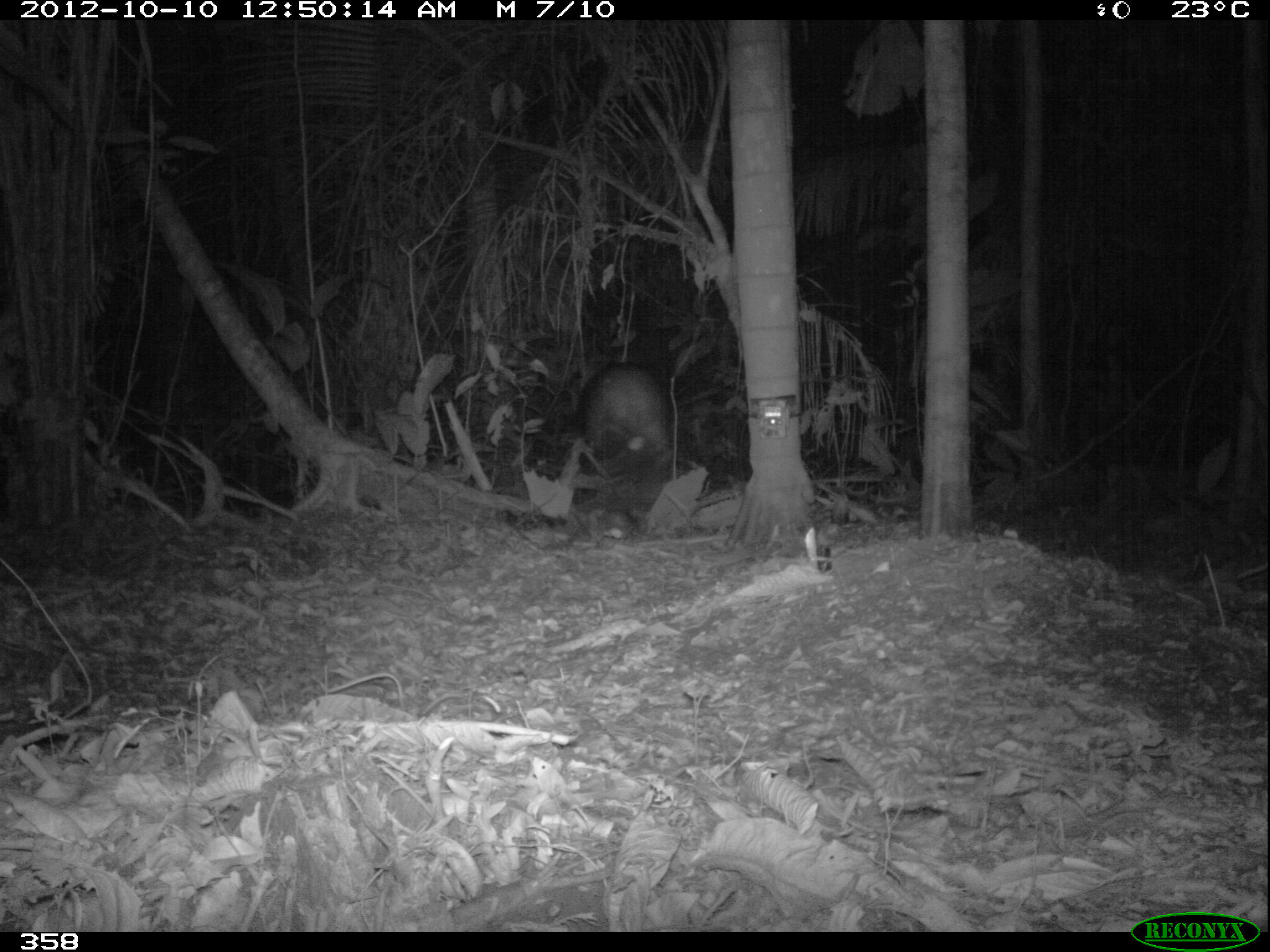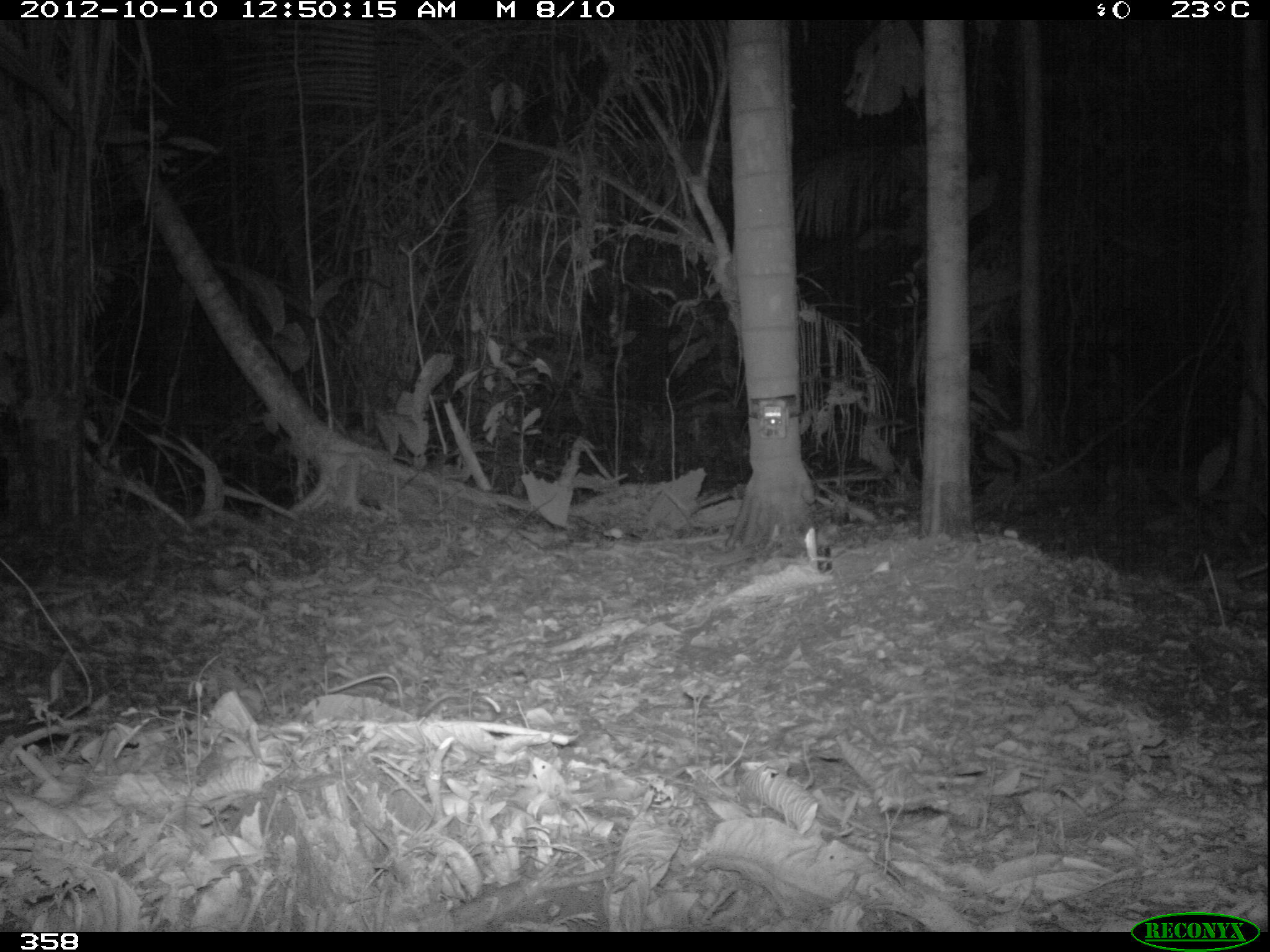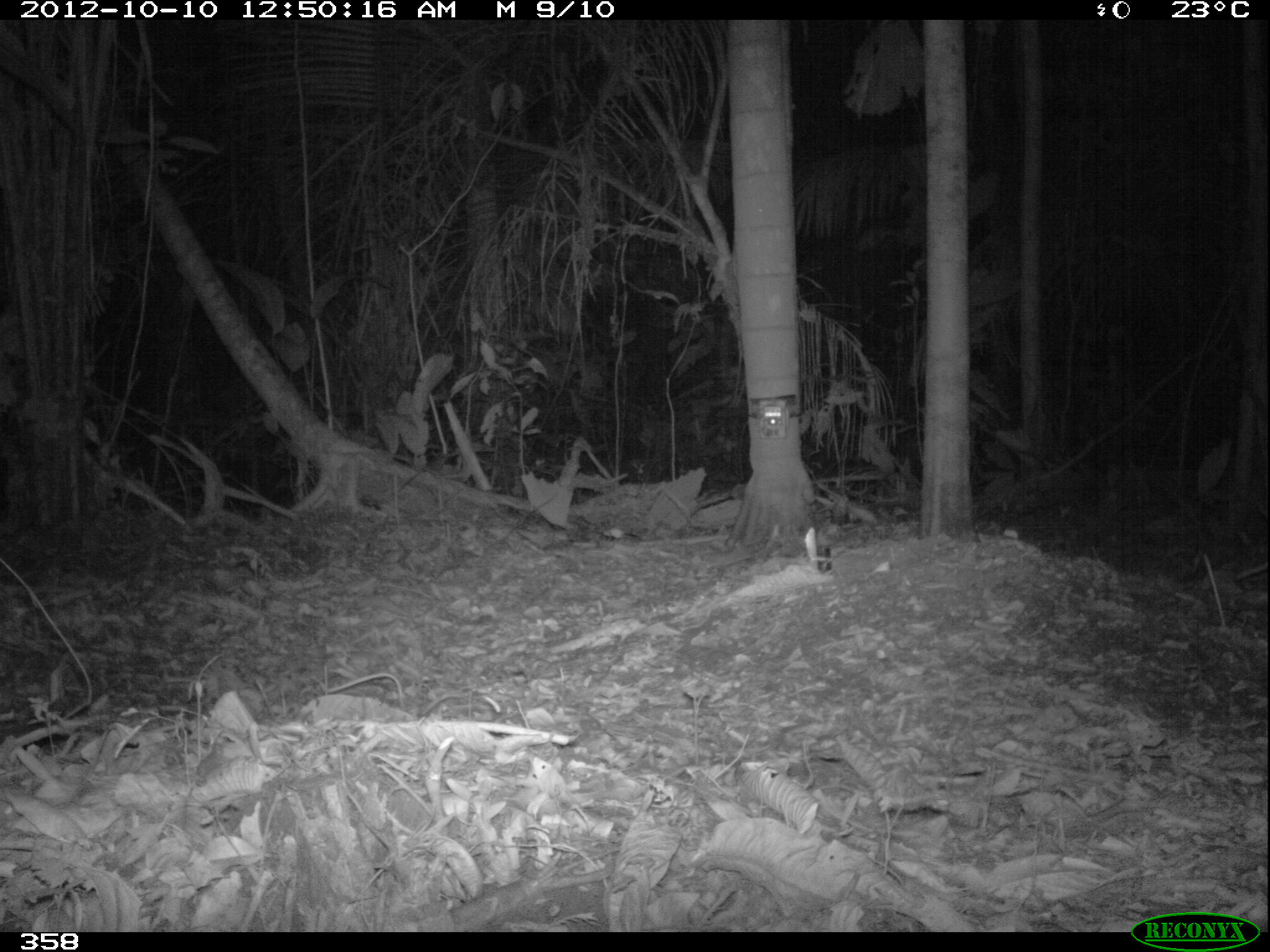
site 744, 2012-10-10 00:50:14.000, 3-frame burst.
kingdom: Animalia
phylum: Chordata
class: Mammalia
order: Perissodactyla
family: Tapiridae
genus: Tapirus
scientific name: Tapirus terrestris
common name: south american tapir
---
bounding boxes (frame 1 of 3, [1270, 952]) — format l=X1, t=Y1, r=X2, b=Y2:
tapirus terrestris: l=571, t=362, r=676, b=509